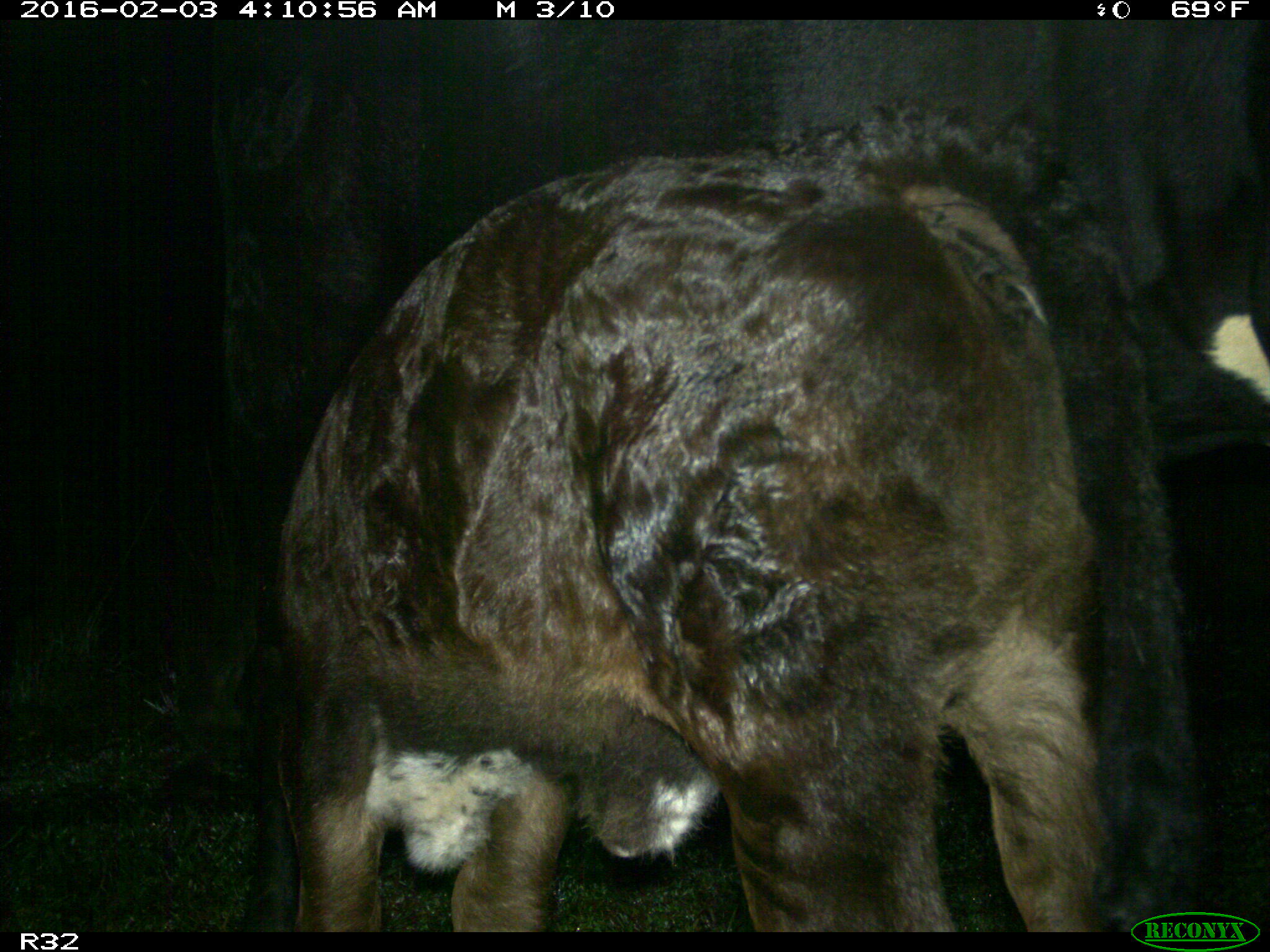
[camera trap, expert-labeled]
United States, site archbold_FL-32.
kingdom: Animalia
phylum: Chordata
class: Mammalia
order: Artiodactyla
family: Bovidae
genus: Bos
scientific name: Bos taurus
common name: domestic cow